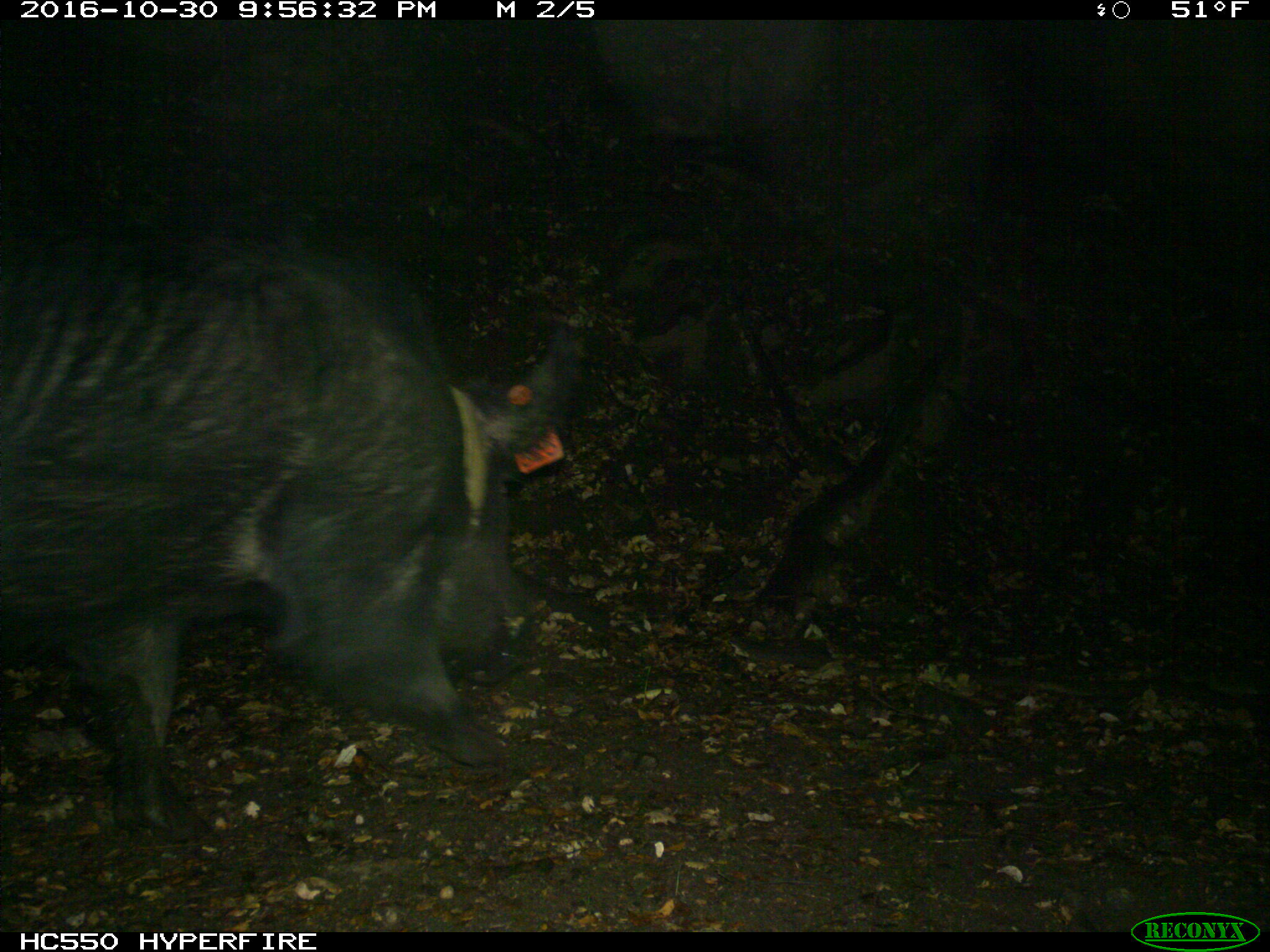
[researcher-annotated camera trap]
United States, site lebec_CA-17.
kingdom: Animalia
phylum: Chordata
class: Mammalia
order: Artiodactyla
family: Suidae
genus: Sus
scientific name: Sus scrofa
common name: wild boar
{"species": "Sus scrofa (wild boar)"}